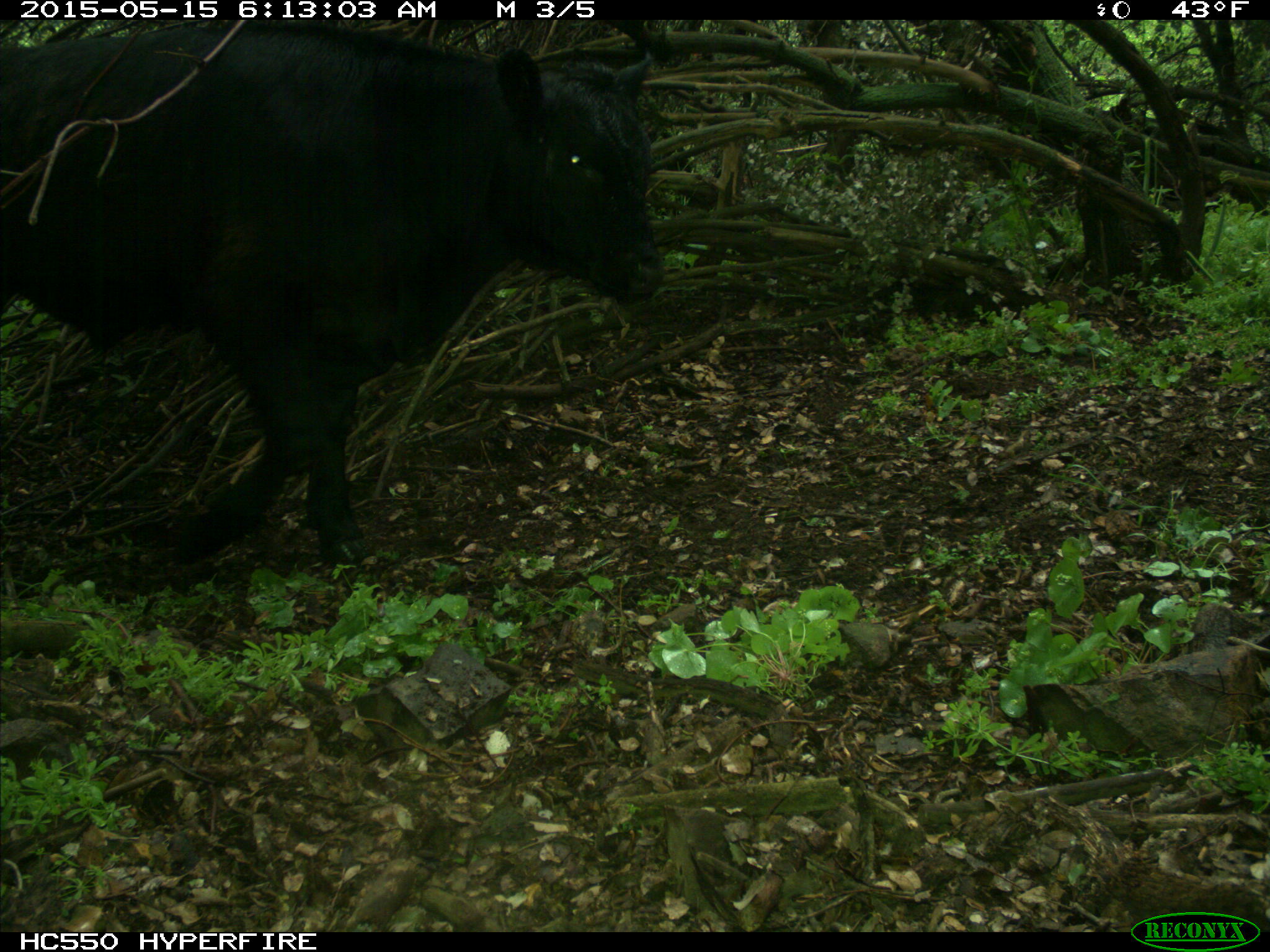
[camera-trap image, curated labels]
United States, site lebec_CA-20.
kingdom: Animalia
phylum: Chordata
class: Mammalia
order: Artiodactyla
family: Bovidae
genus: Bos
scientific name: Bos taurus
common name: domestic cow